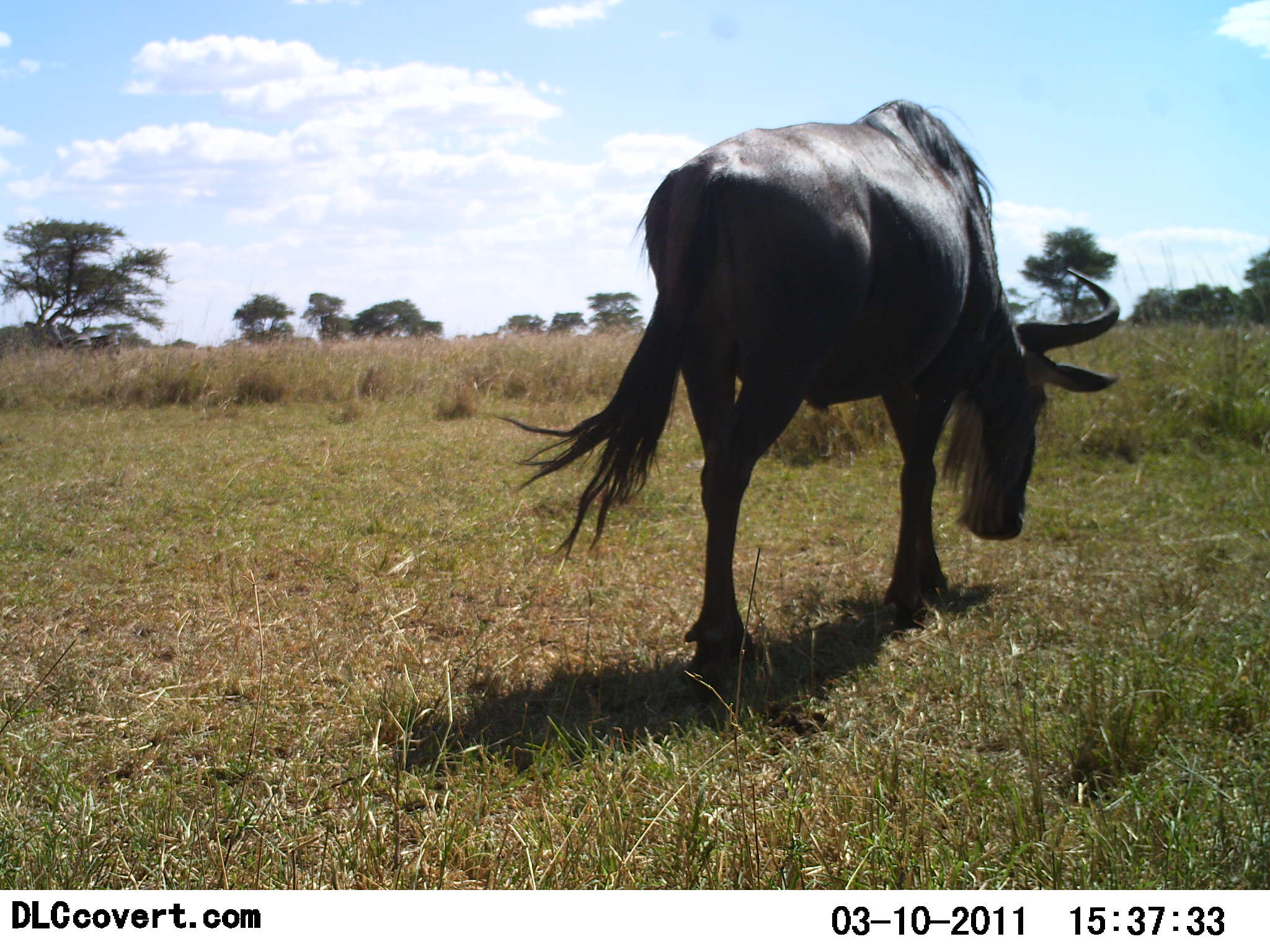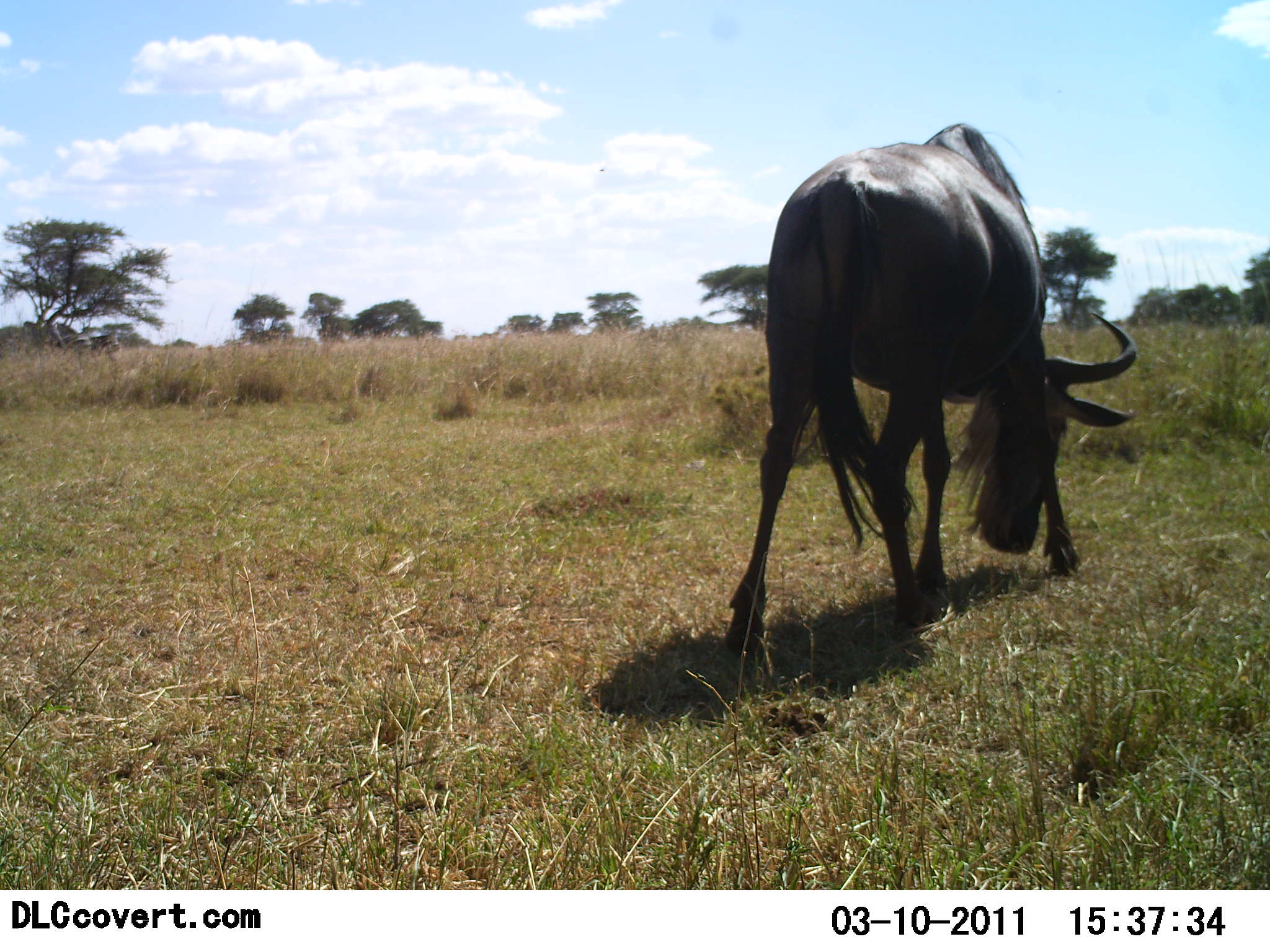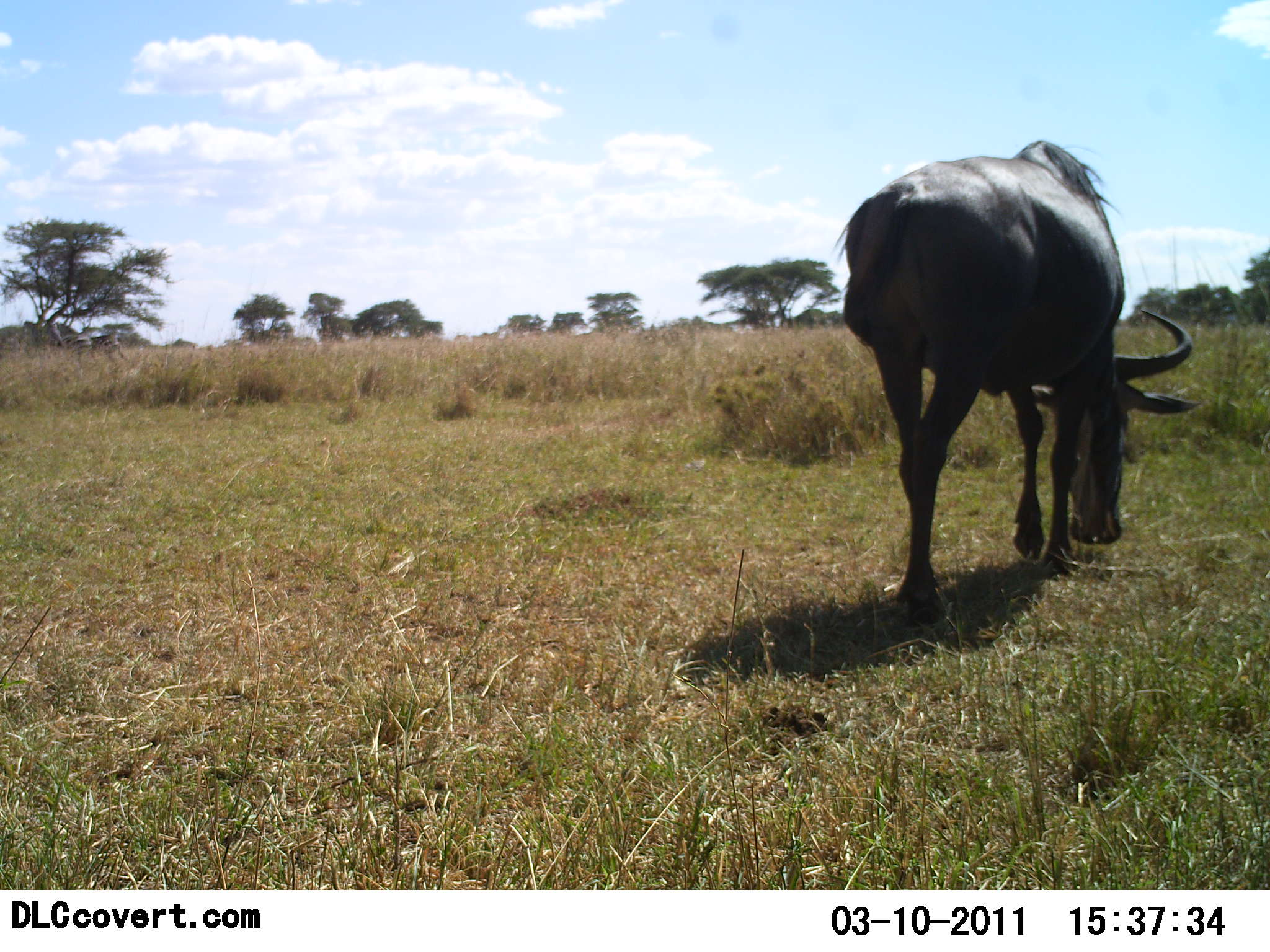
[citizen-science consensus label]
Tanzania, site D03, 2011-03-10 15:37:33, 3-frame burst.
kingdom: Animalia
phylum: Chordata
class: Mammalia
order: Artiodactyla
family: Bovidae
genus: Connochaetes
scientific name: Connochaetes taurinus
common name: blue wildebeest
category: wildebeest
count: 1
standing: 9%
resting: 0%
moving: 73%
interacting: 0%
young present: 0%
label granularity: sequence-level